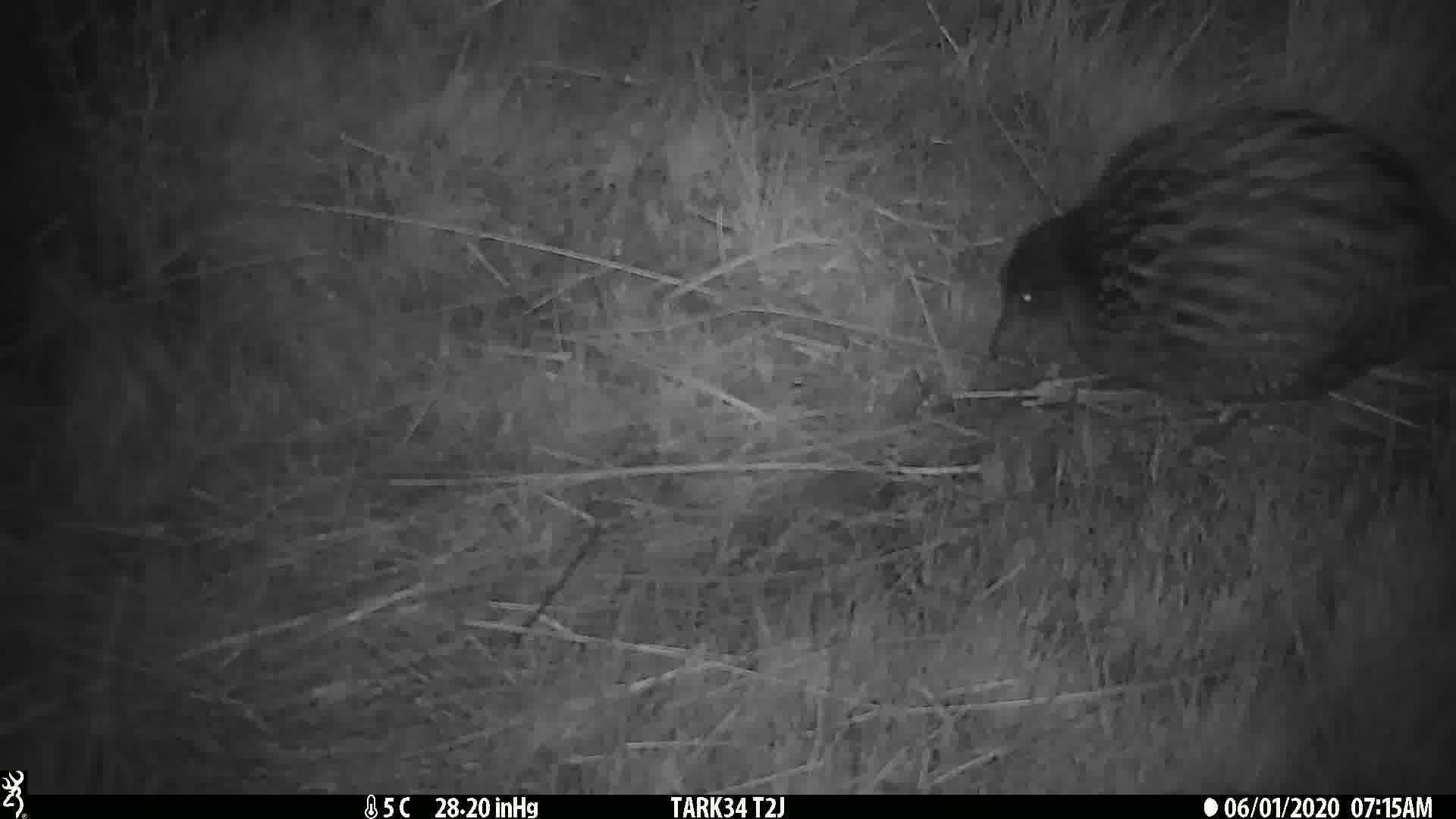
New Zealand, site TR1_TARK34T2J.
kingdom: Animalia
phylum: Chordata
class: Aves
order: Gruiformes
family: Rallidae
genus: Gallirallus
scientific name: Gallirallus australis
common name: weka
Weka (Gallirallus australis).